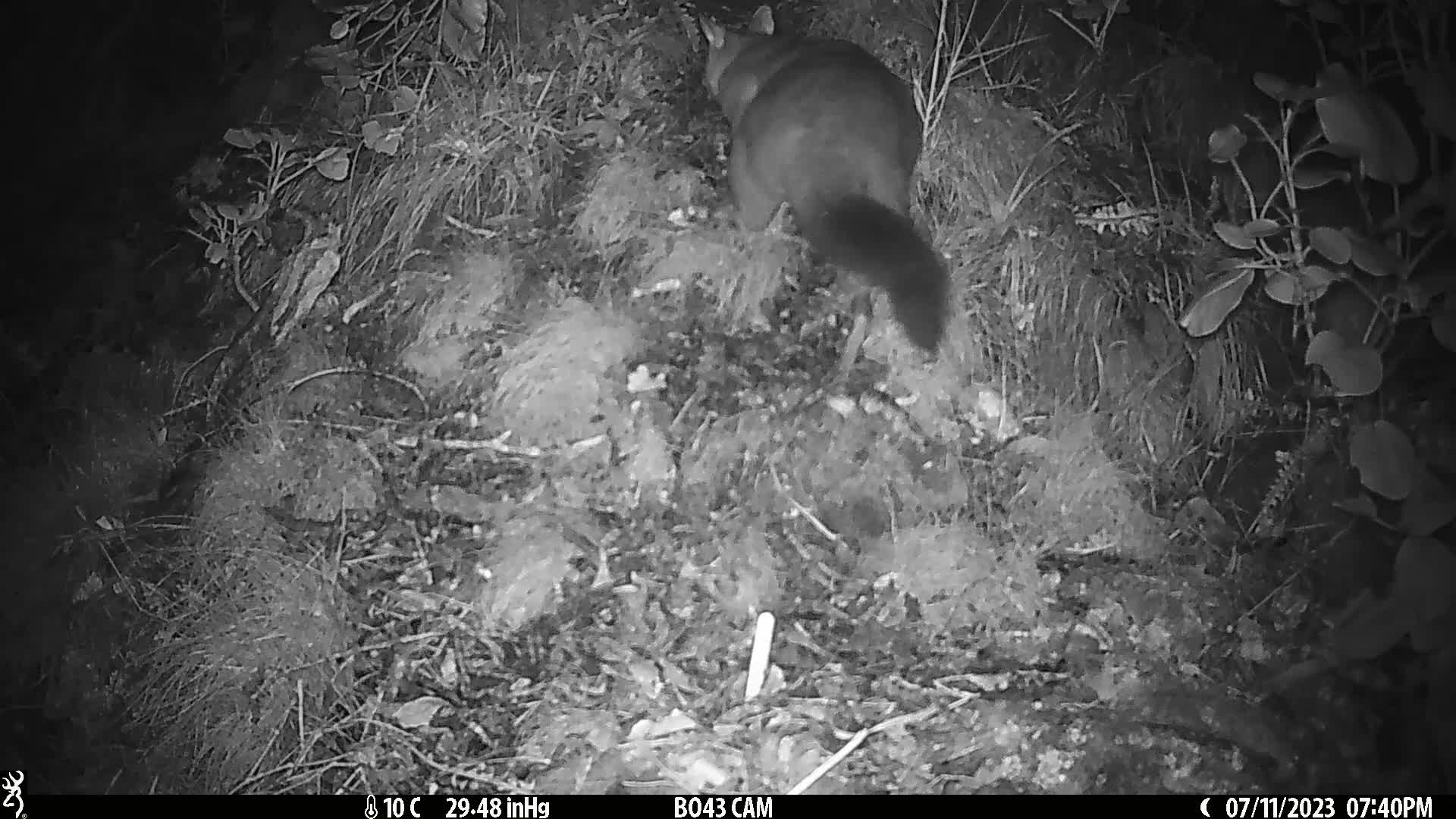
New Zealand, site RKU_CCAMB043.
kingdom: Animalia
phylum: Chordata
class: Mammalia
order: Diprotodontia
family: Phalangeridae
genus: Trichosurus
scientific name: Trichosurus vulpecula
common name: common brushtail possum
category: possum